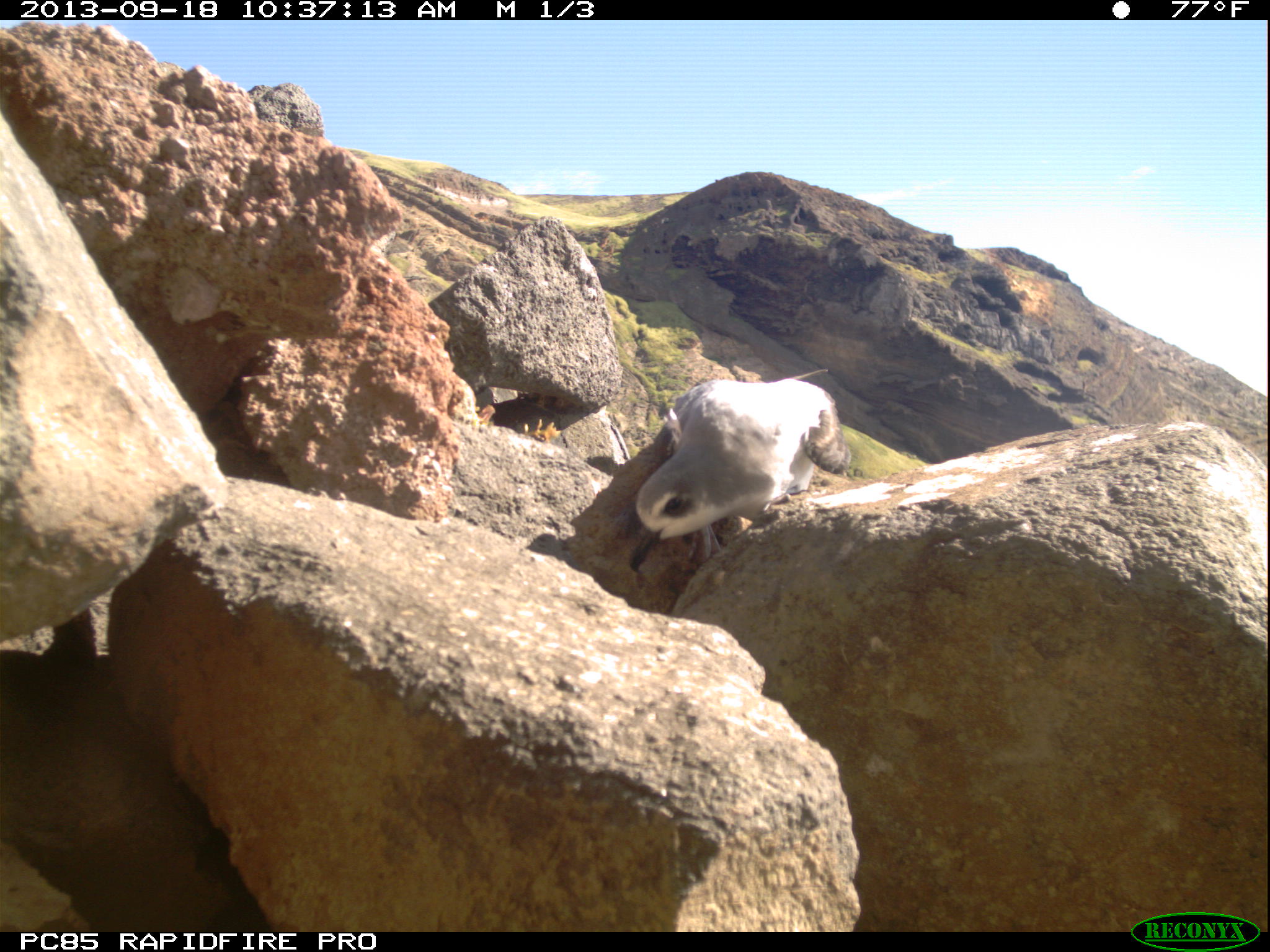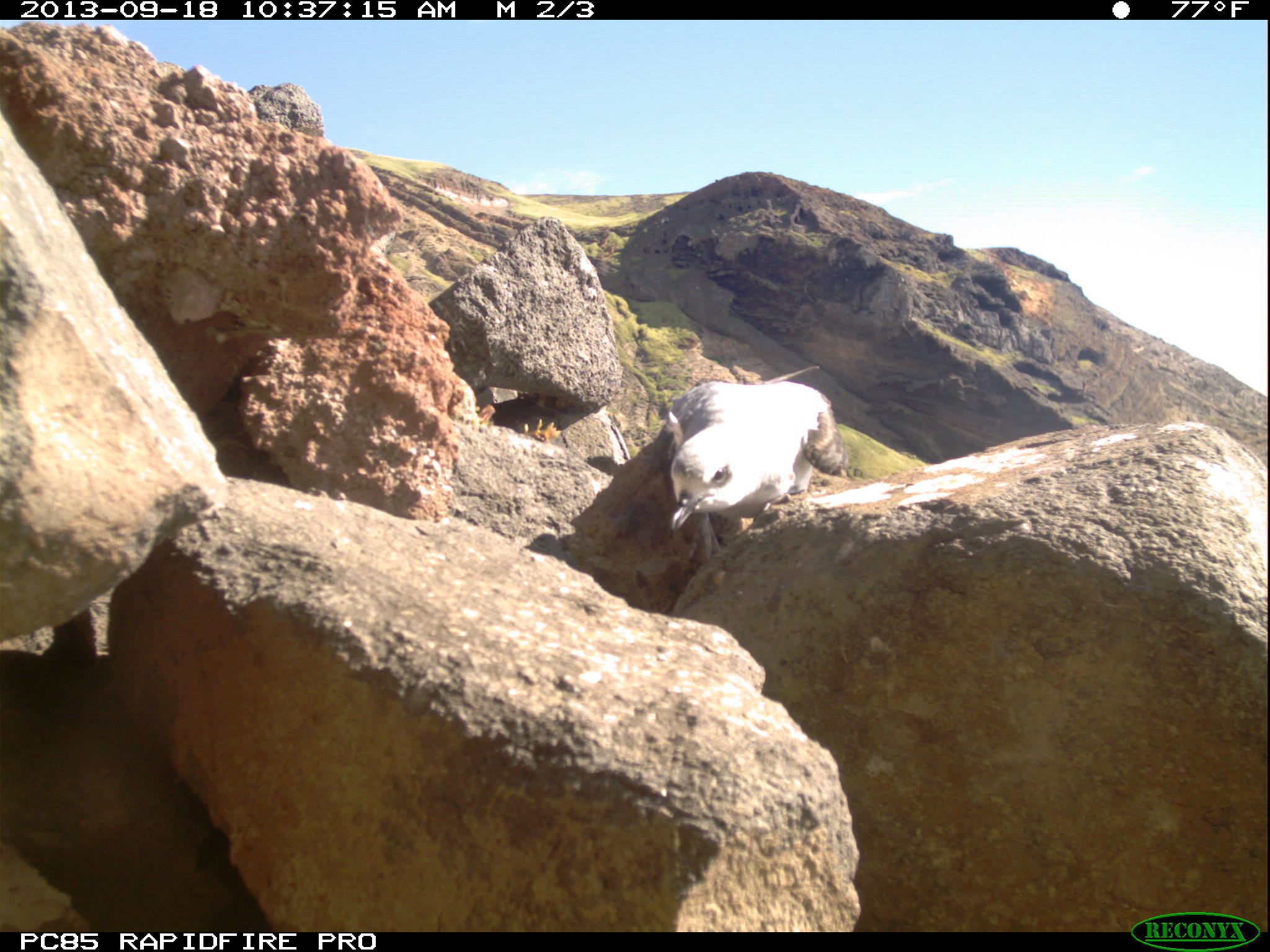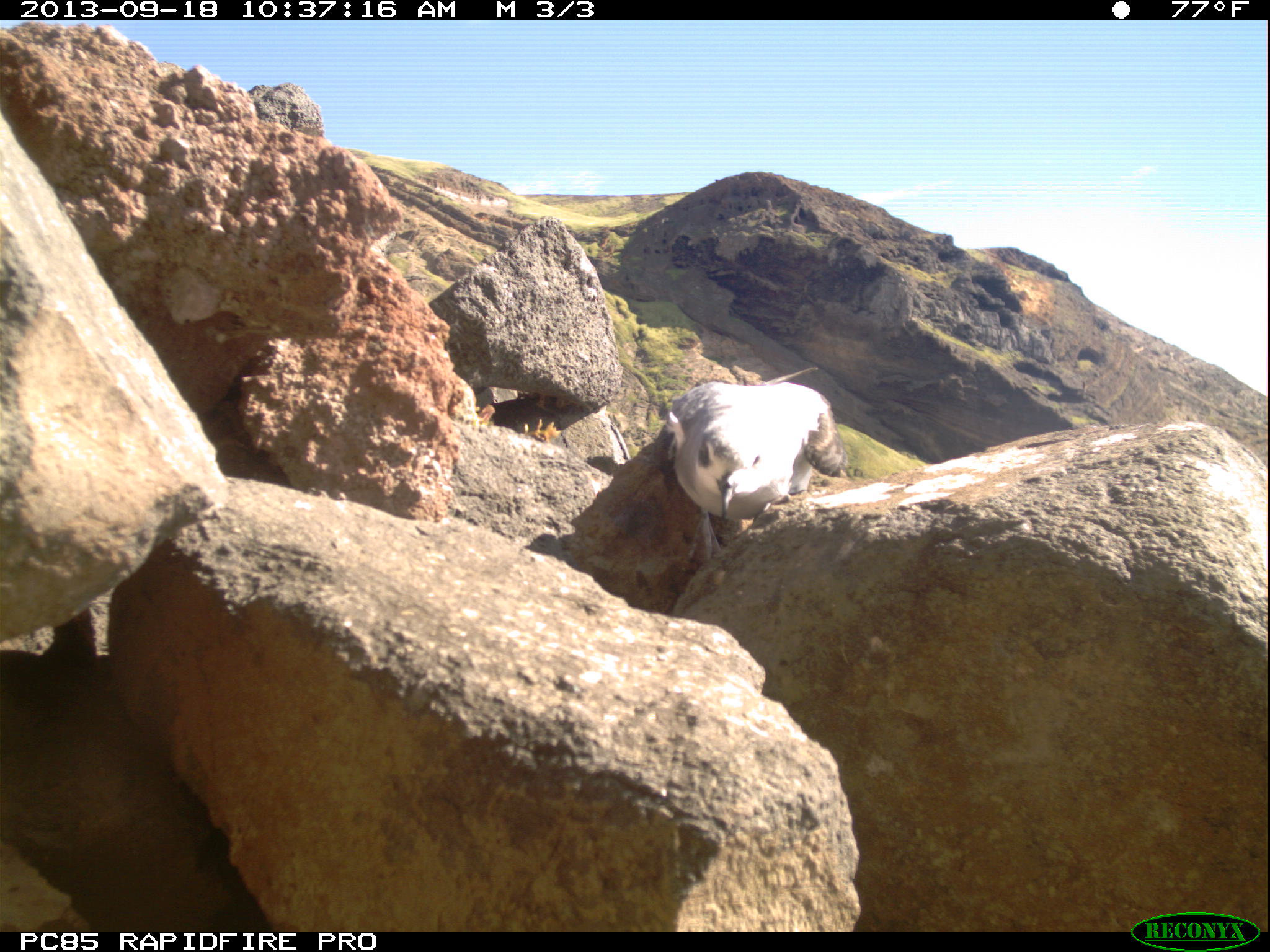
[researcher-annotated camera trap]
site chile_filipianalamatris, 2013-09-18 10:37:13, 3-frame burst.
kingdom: Animalia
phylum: Chordata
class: Aves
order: Procellariiformes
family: Procellariidae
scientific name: Procellariidae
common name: petrel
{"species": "petrel (Procellariidae)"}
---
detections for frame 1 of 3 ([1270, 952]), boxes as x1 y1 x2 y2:
petrel: 626 377 862 575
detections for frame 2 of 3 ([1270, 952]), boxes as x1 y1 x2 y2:
petrel: 657 377 855 576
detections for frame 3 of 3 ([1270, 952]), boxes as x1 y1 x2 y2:
petrel: 654 379 851 568